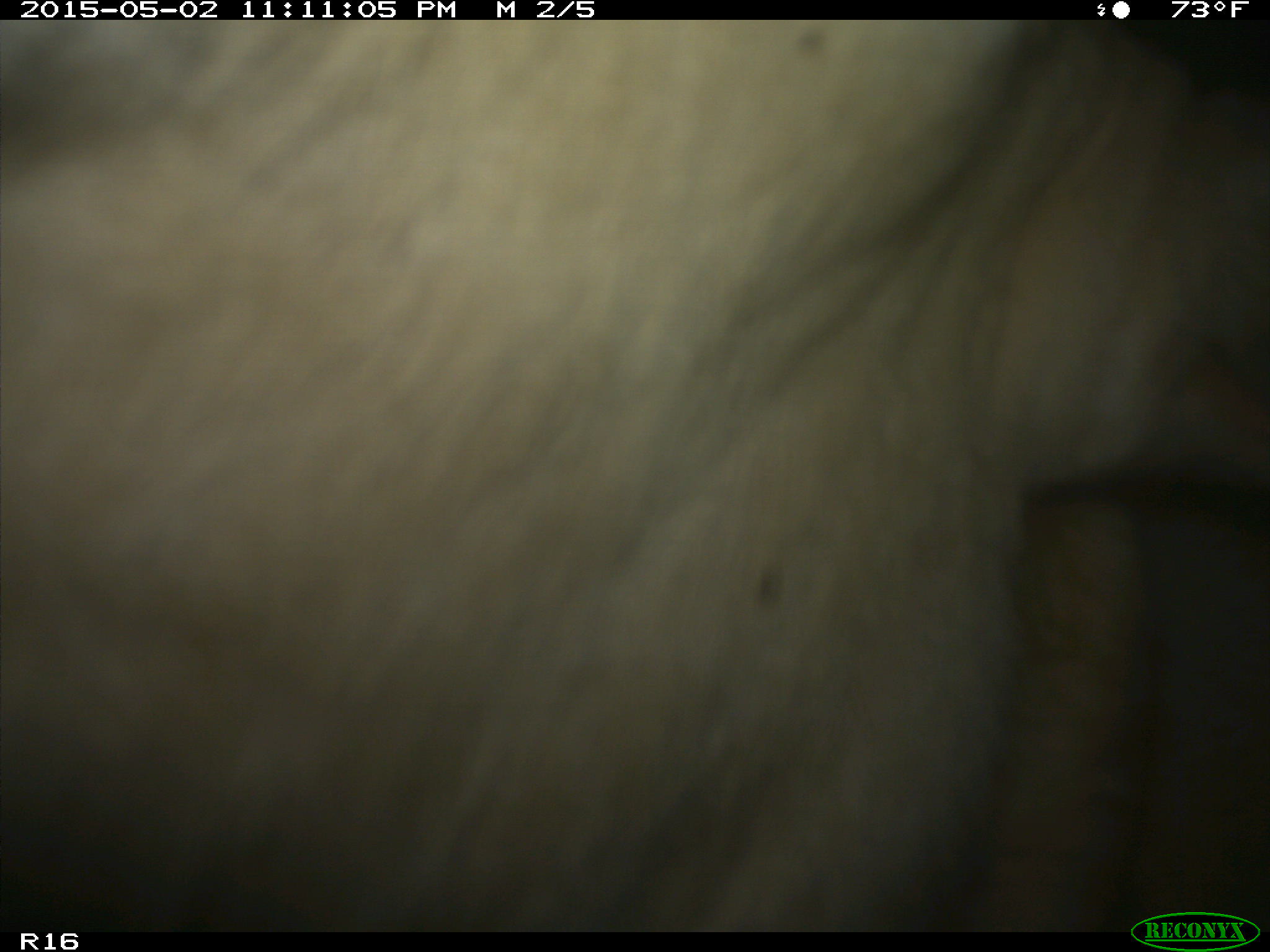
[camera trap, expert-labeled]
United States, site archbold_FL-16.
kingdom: Animalia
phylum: Chordata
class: Mammalia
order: Artiodactyla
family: Bovidae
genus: Bos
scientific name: Bos taurus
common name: domestic cow